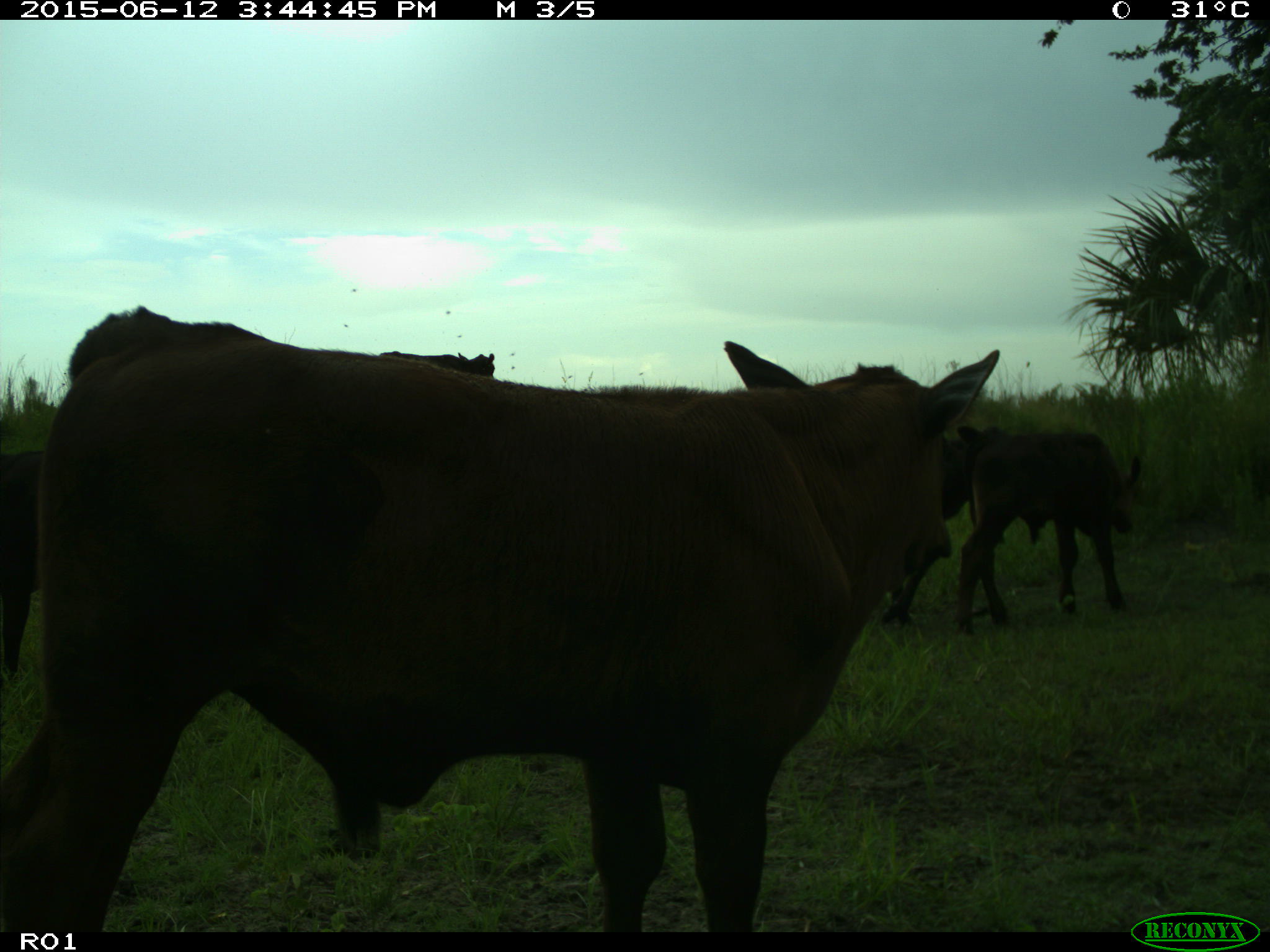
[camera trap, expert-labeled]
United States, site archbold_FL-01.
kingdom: Animalia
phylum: Chordata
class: Mammalia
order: Artiodactyla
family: Bovidae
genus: Bos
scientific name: Bos taurus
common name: domestic cow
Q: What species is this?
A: Bos taurus (domestic cow).